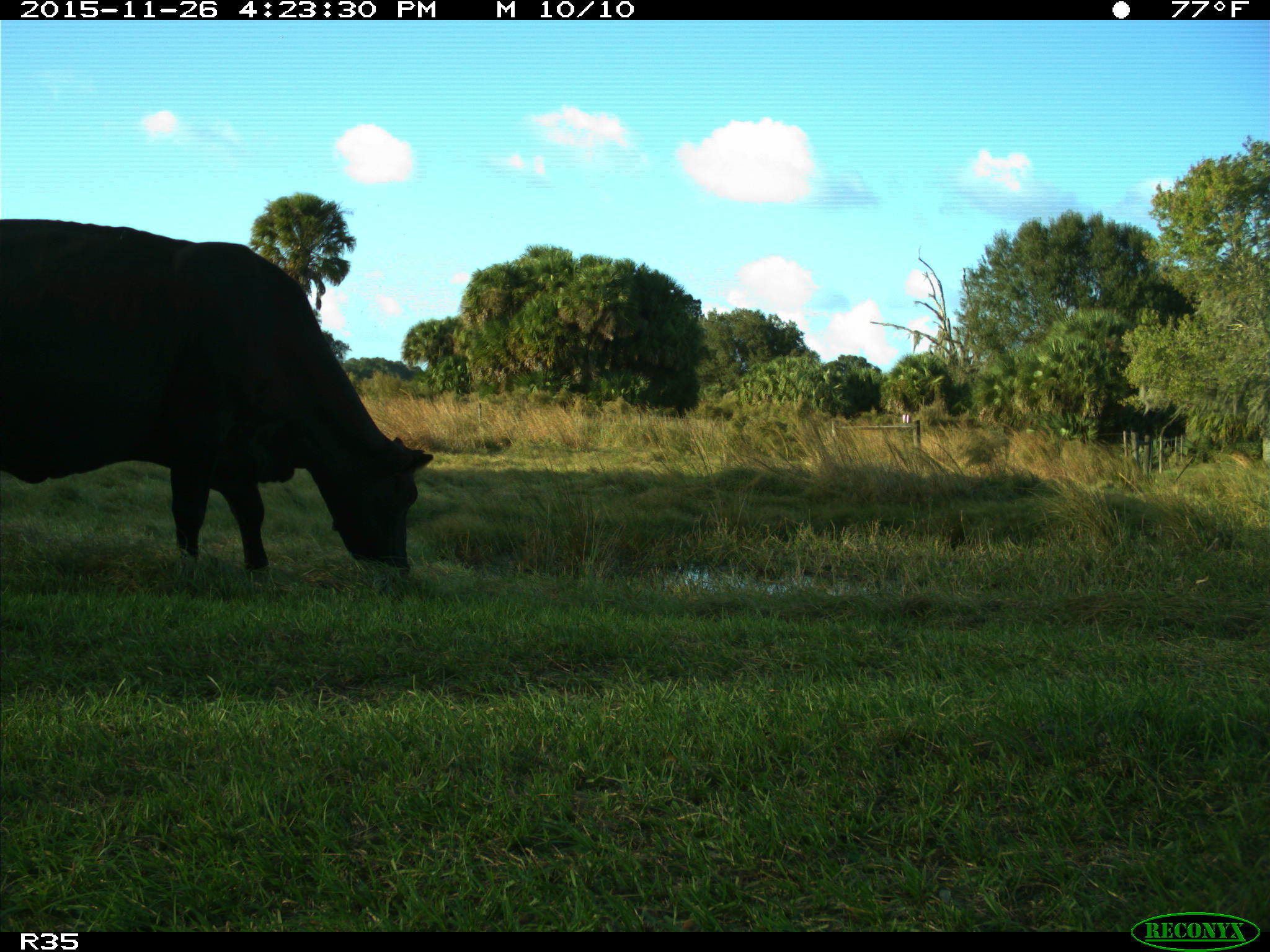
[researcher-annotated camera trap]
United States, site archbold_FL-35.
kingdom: Animalia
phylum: Chordata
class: Mammalia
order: Artiodactyla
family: Bovidae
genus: Bos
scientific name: Bos taurus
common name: domestic cow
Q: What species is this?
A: Bos taurus (domestic cow).